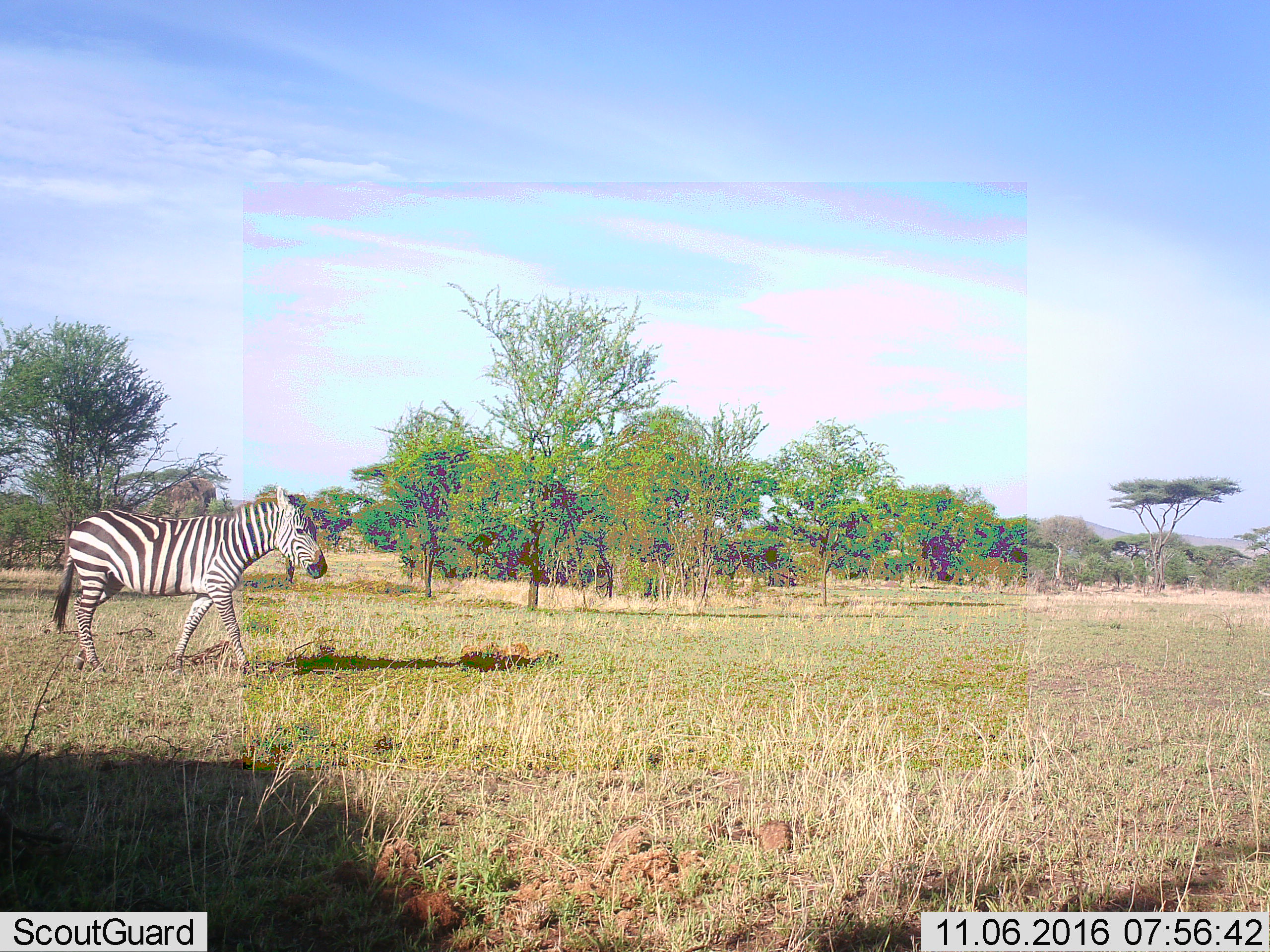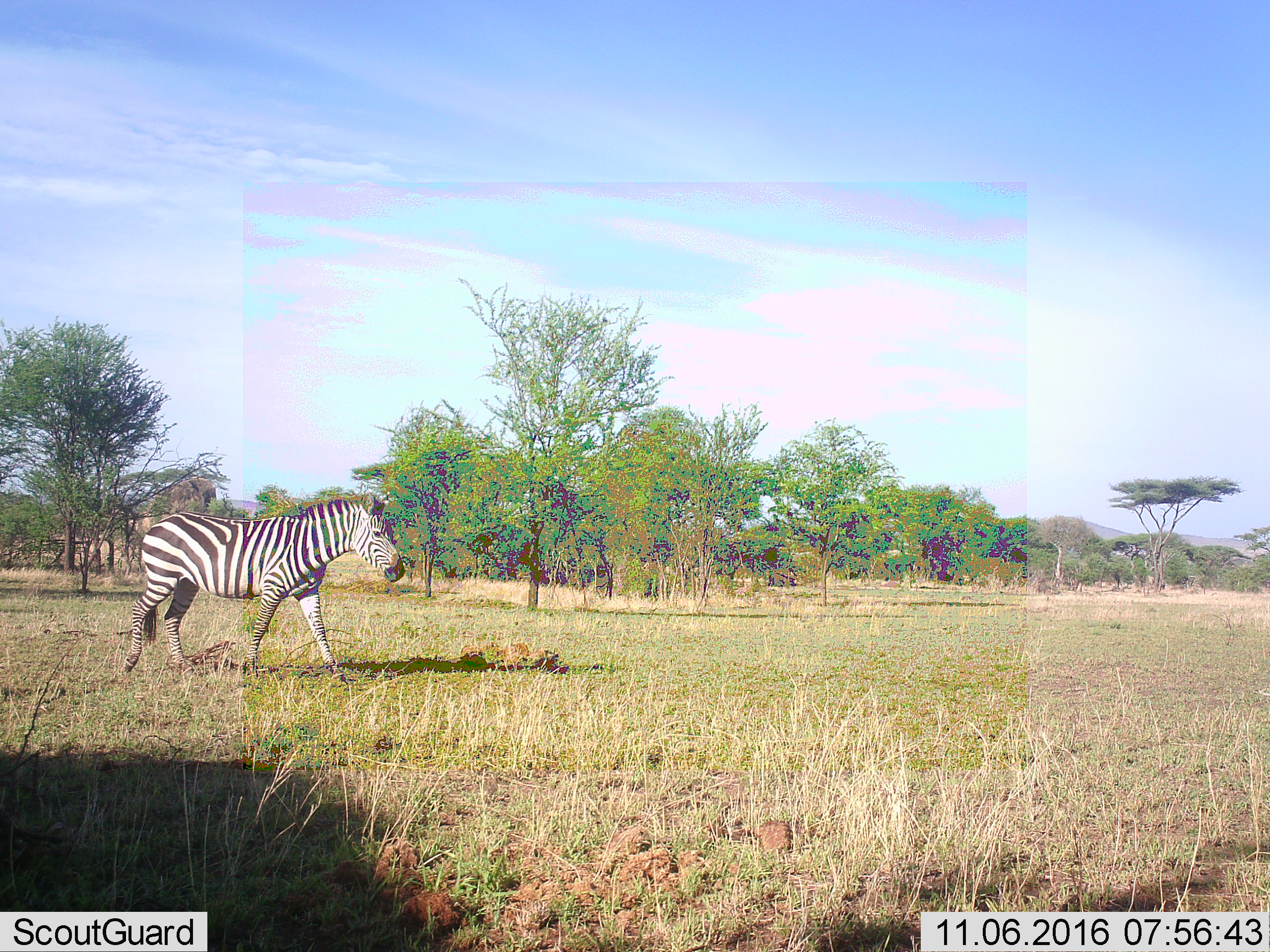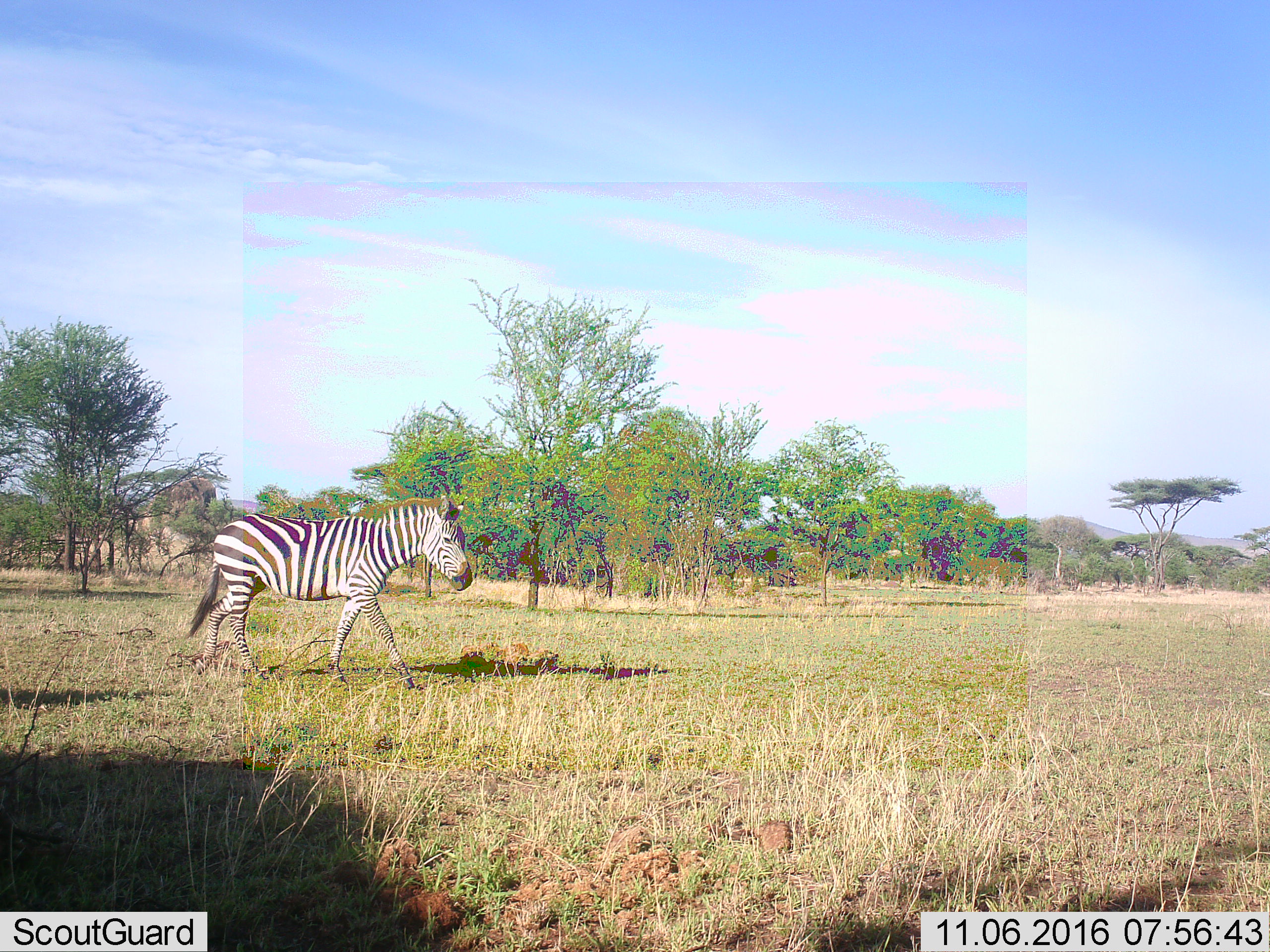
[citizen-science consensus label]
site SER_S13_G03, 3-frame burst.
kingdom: Animalia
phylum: Chordata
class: Mammalia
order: Perissodactyla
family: Equidae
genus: Equus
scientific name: Equus quagga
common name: plains zebra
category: zebraplains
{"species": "zebraplains (plains zebra) (Equus quagga)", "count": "1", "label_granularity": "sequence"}